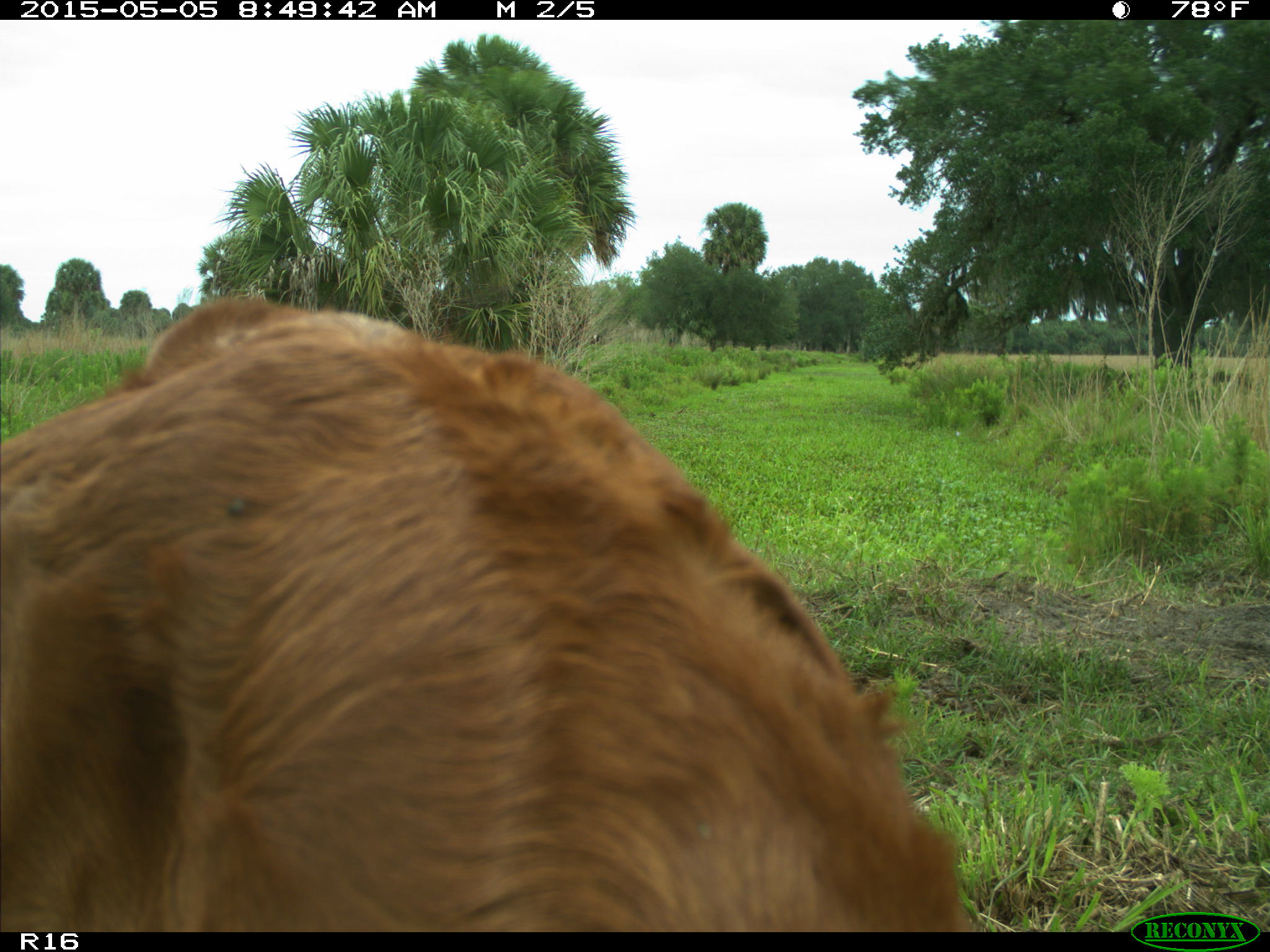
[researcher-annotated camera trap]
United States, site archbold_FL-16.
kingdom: Animalia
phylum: Chordata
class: Mammalia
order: Artiodactyla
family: Bovidae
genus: Bos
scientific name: Bos taurus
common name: domestic cow